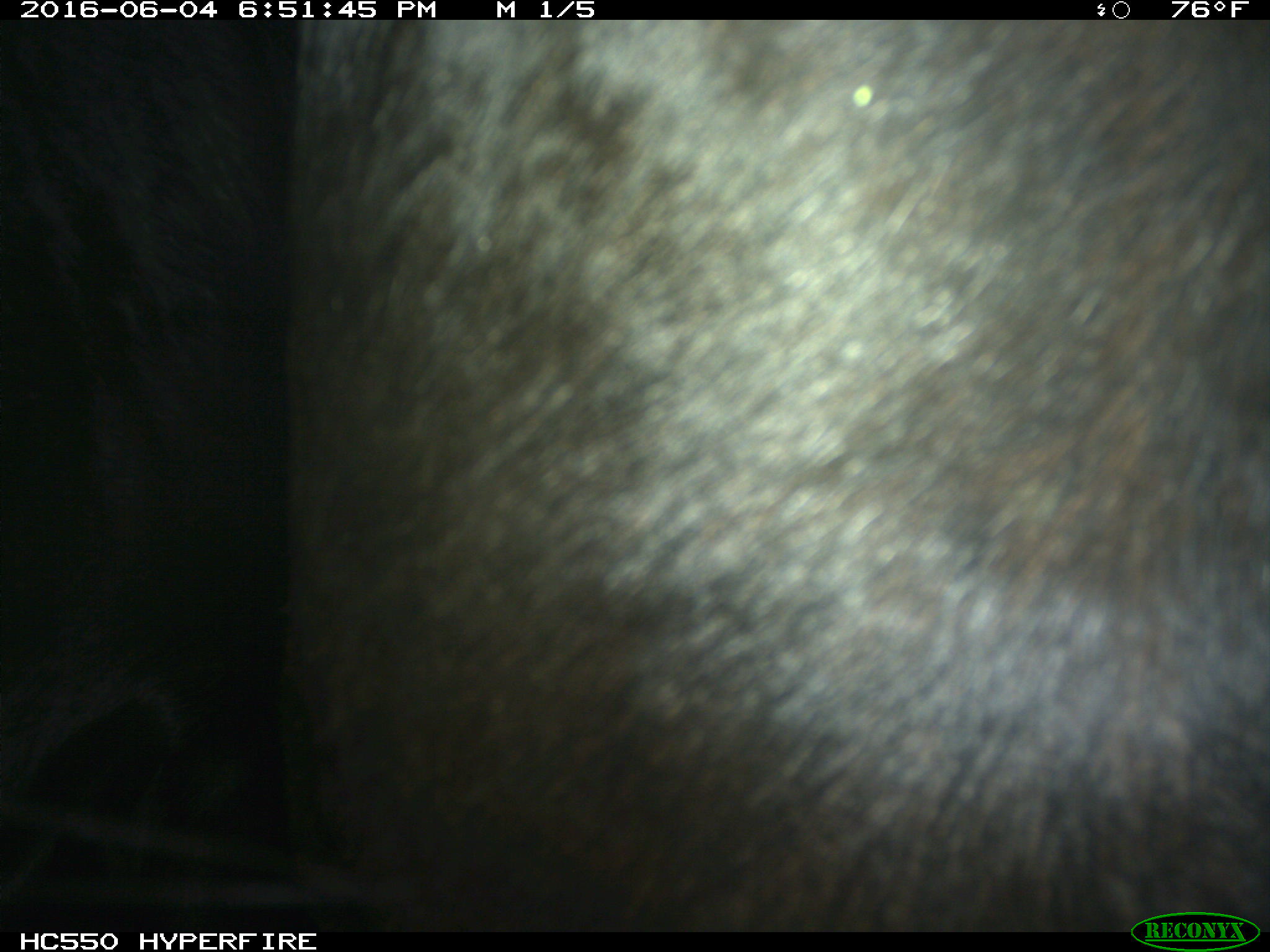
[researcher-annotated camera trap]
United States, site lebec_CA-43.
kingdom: Animalia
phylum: Chordata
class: Mammalia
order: Artiodactyla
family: Bovidae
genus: Bos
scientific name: Bos taurus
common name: domestic cow